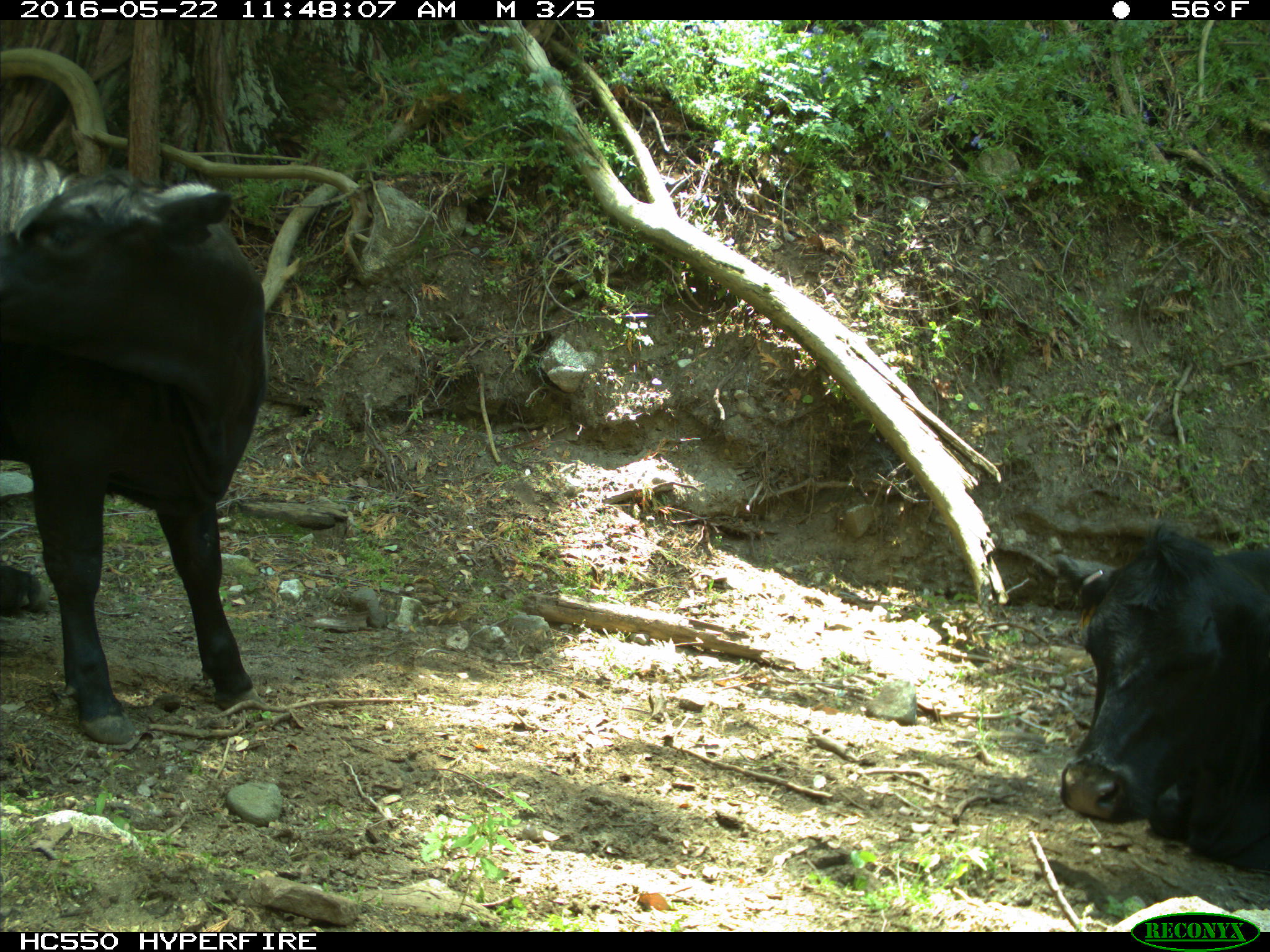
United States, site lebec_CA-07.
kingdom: Animalia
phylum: Chordata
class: Mammalia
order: Artiodactyla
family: Bovidae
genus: Bos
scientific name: Bos taurus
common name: domestic cow